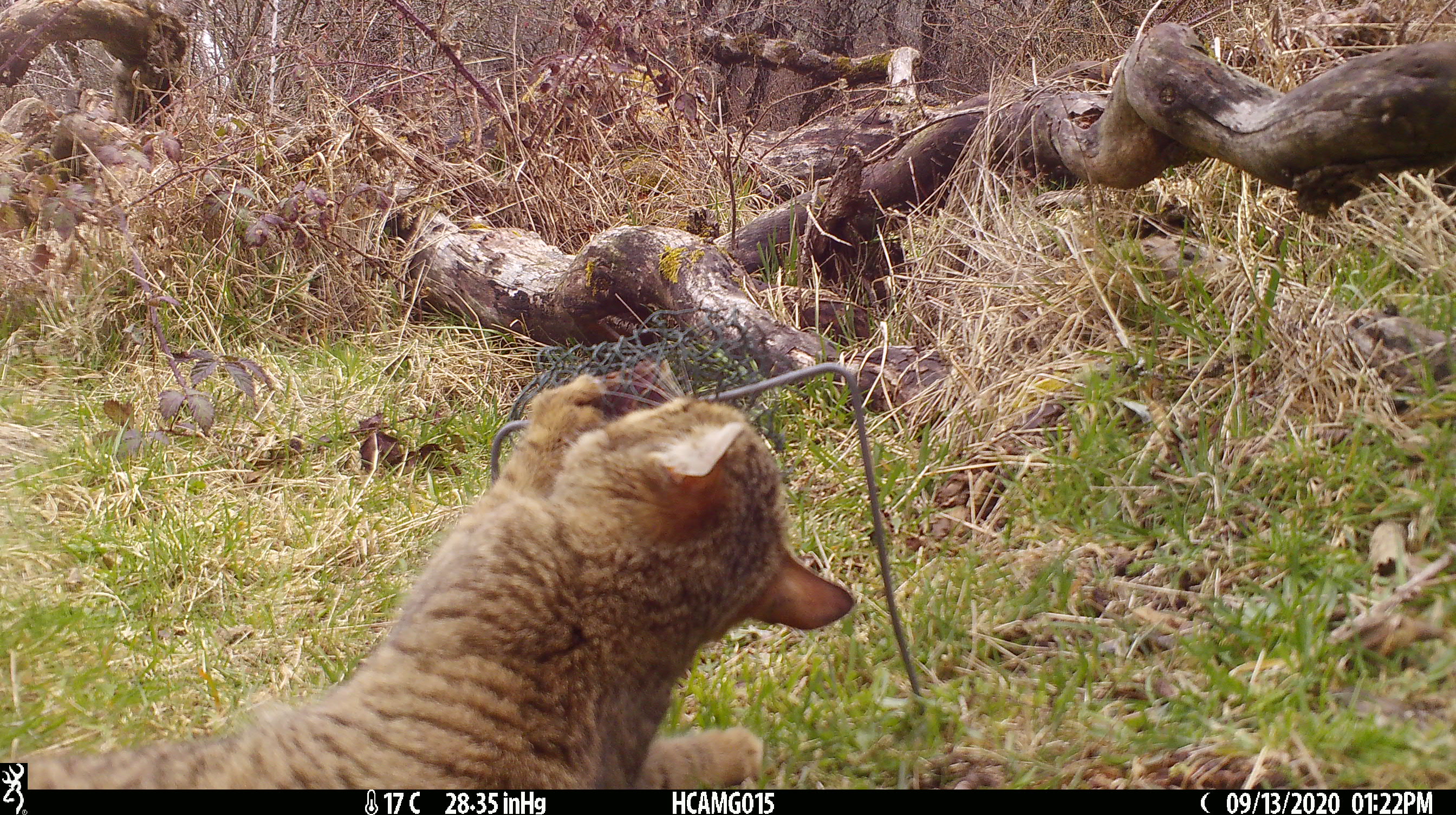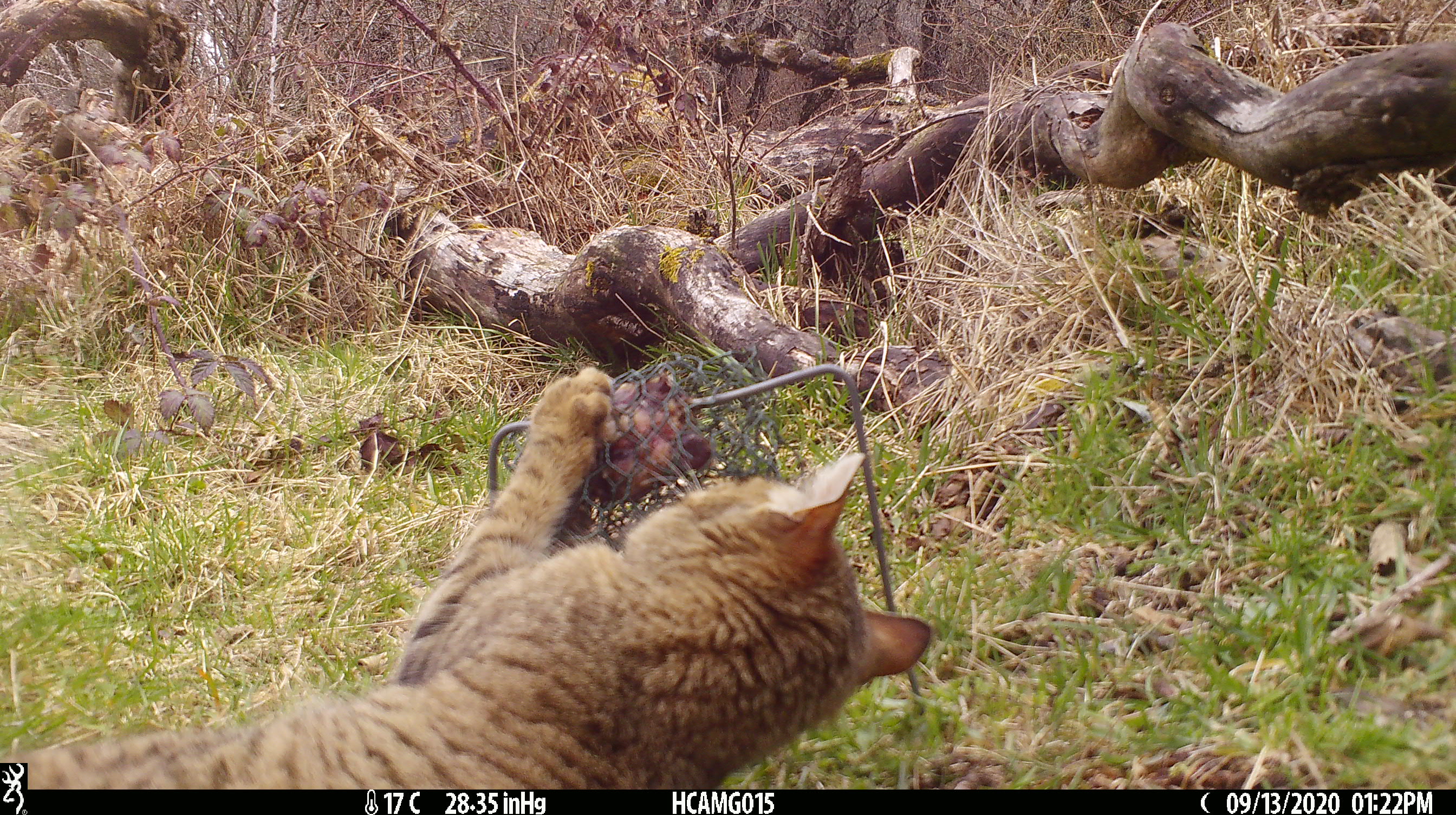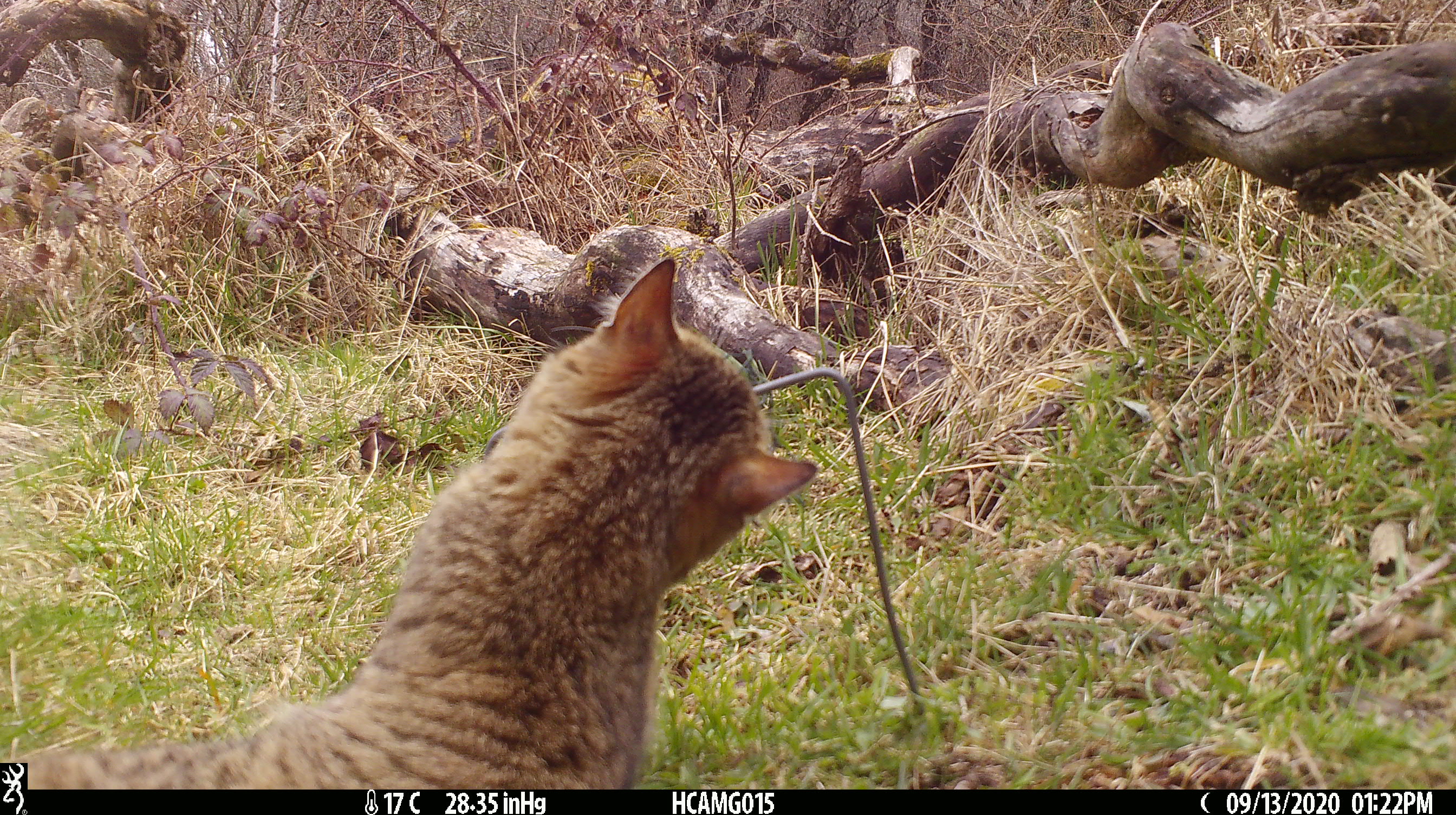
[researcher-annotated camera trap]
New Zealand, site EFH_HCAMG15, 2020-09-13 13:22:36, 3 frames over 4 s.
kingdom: Animalia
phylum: Chordata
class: Mammalia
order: Carnivora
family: Felidae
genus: Felis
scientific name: Felis catus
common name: domestic cat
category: cat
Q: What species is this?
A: Cat (domestic cat) (Felis catus).